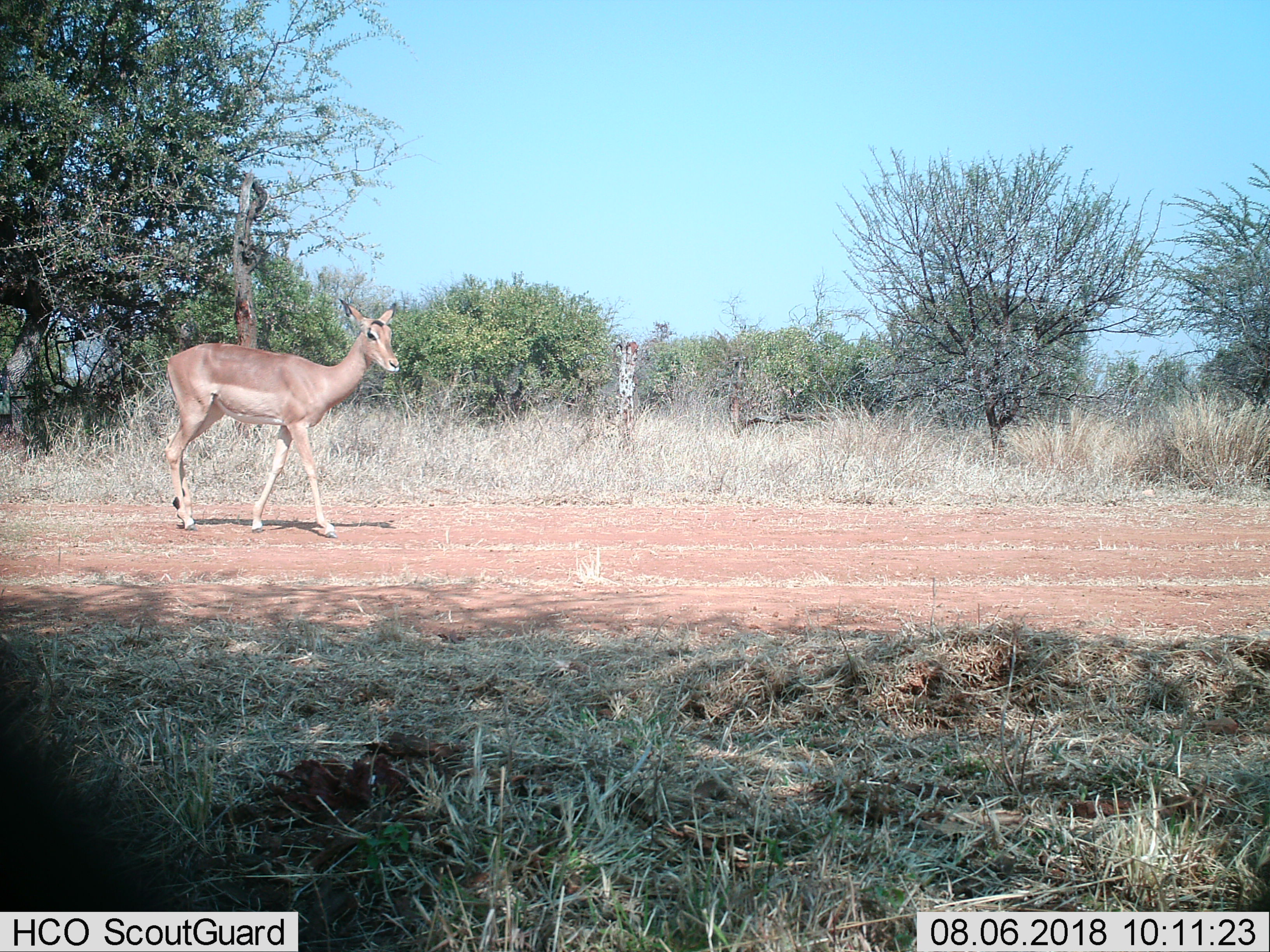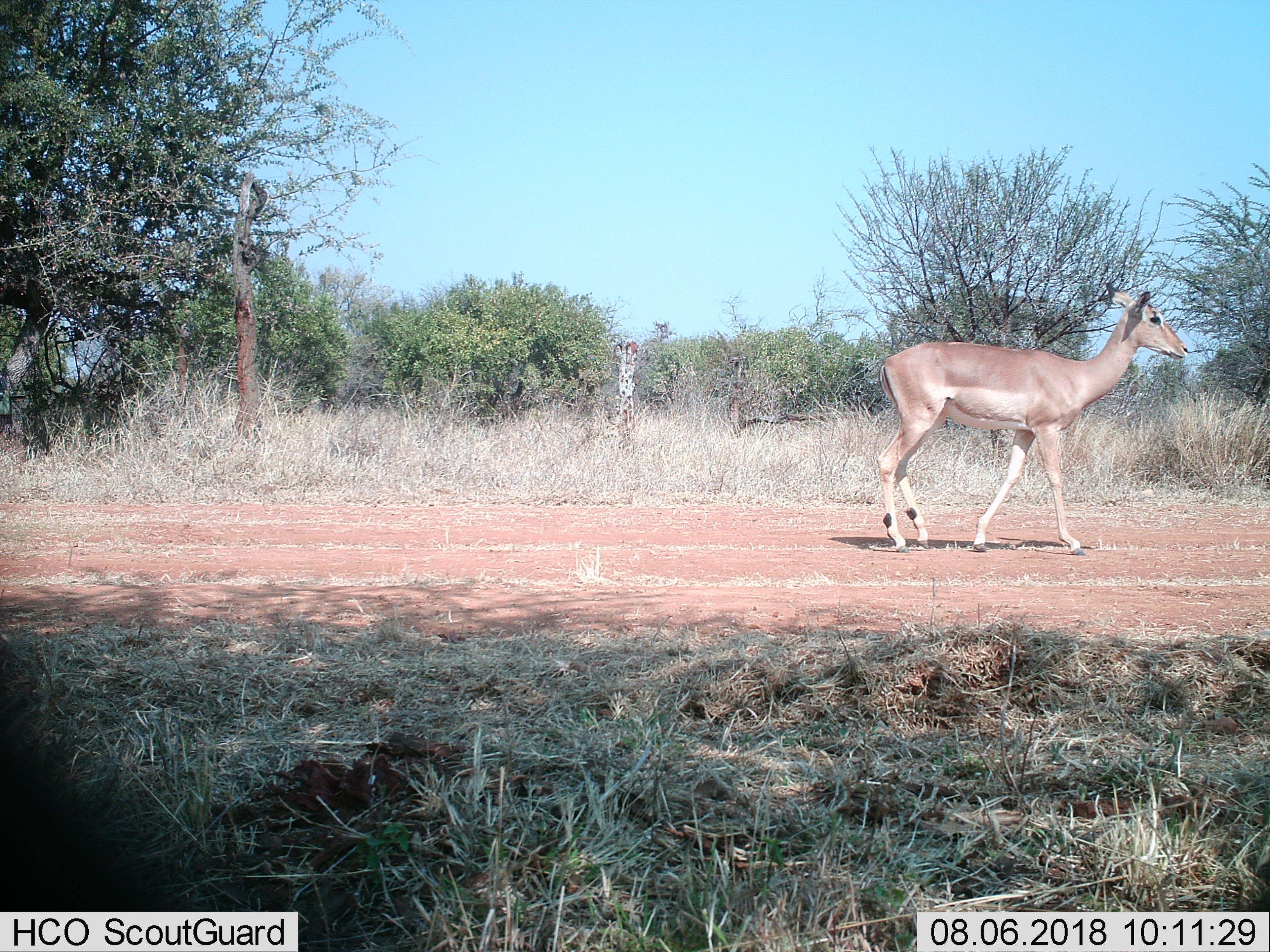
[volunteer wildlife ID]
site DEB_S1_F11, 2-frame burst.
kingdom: Animalia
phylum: Chordata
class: Mammalia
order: Artiodactyla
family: Bovidae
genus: Aepyceros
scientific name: Aepyceros melampus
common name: impala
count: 1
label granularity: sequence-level